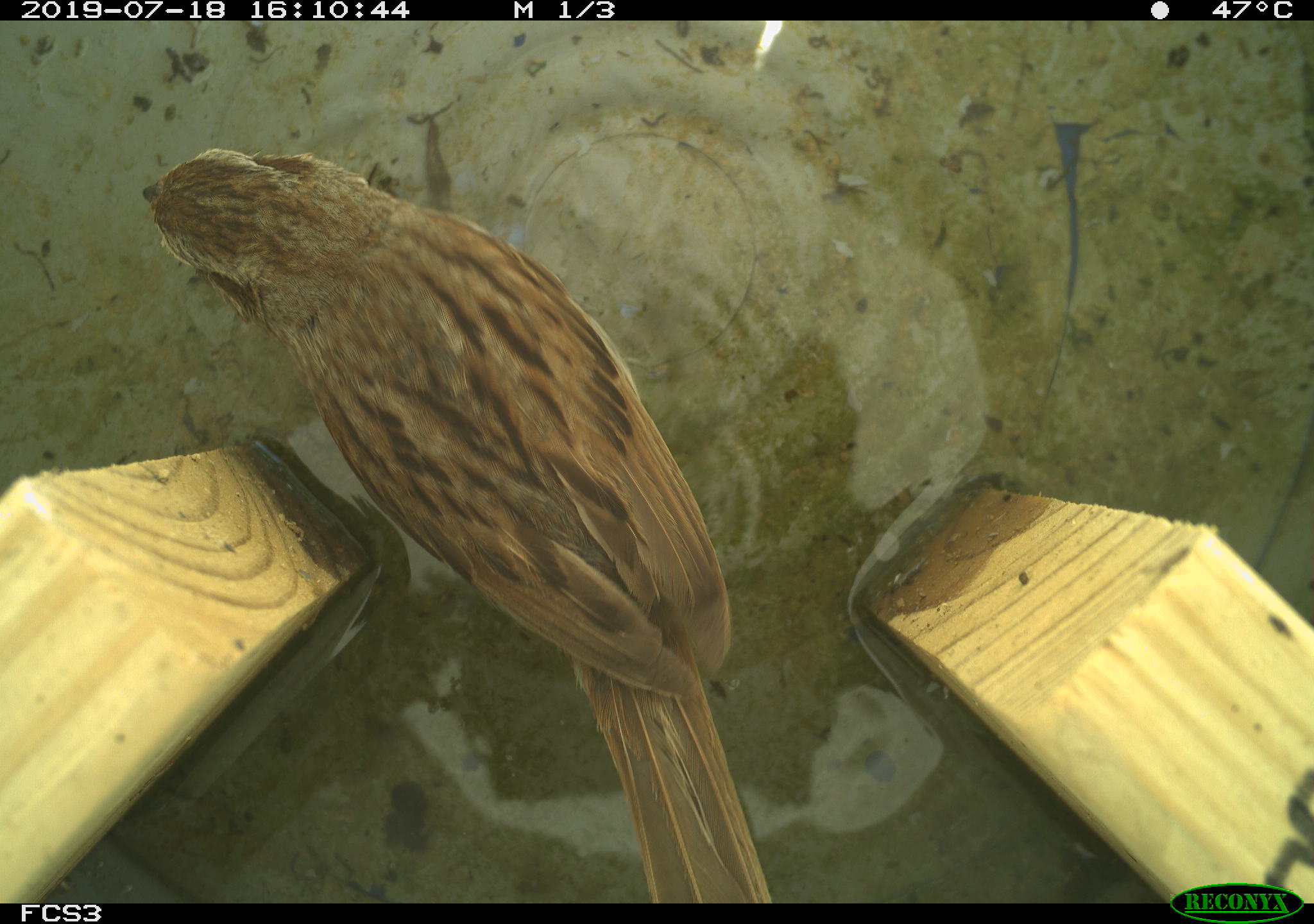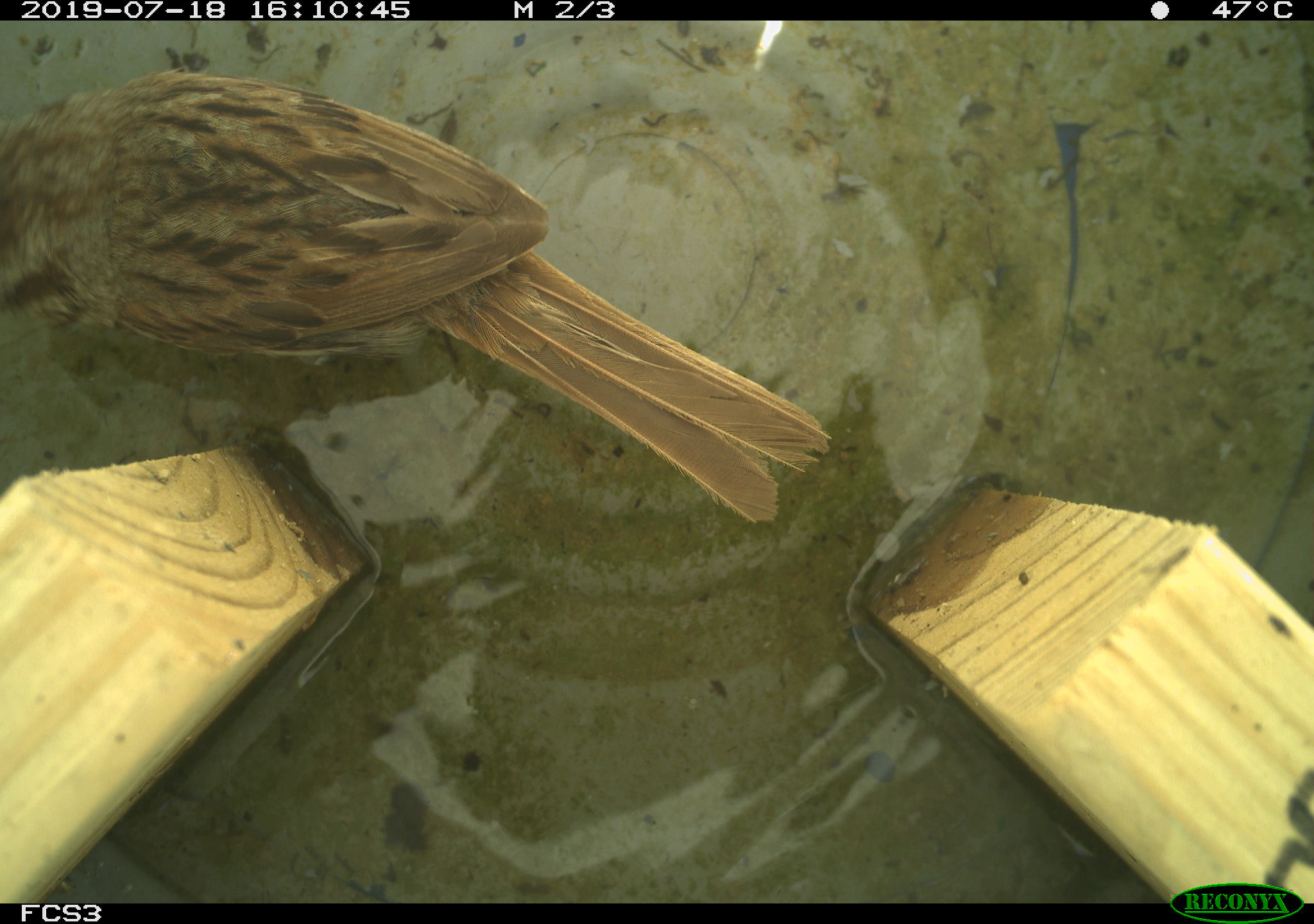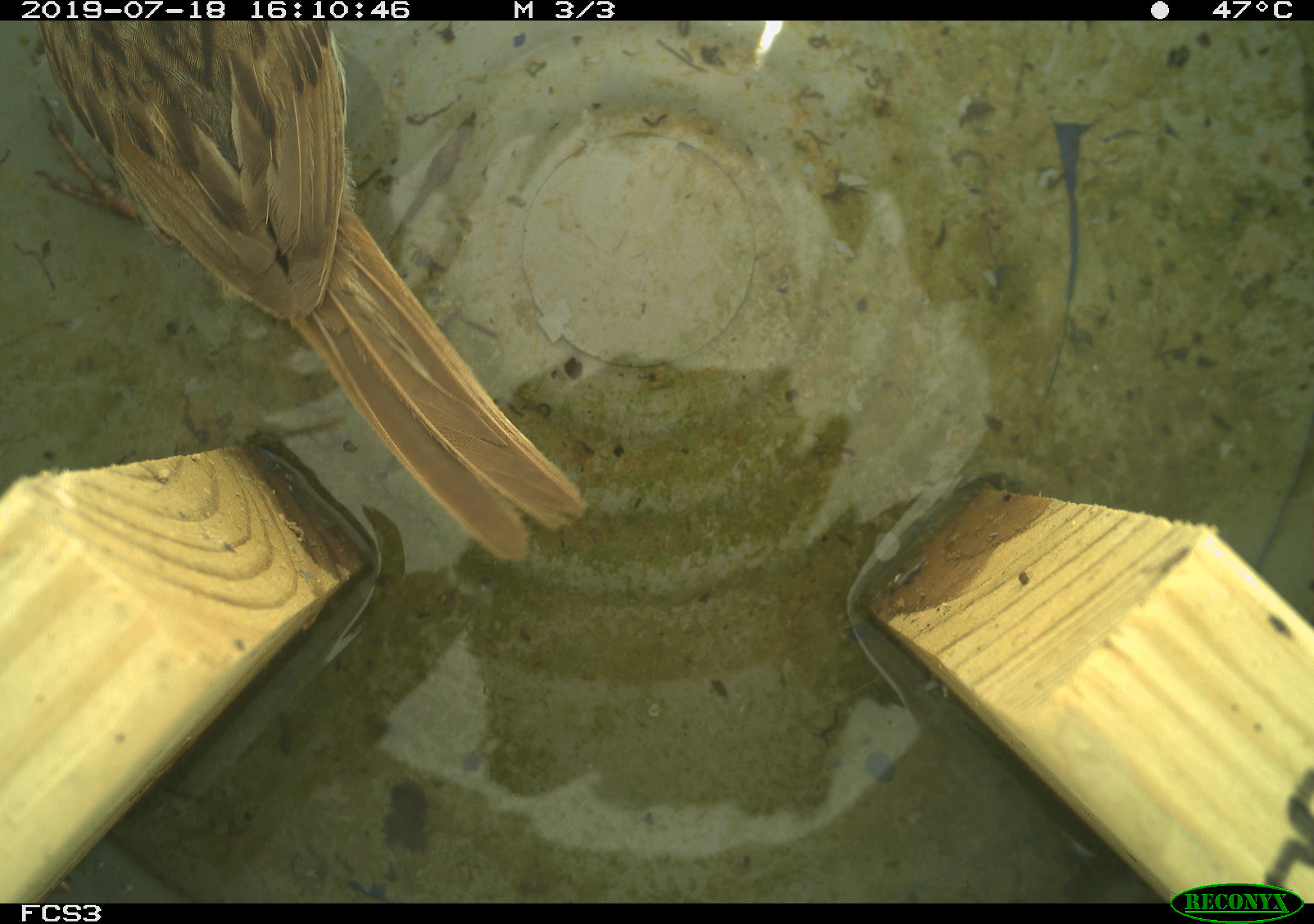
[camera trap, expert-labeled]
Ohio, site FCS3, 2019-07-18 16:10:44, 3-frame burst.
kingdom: Animalia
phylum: Chordata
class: Aves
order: Passeriformes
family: Passerellidae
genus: Melospiza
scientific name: Melospiza melodia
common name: song sparrow